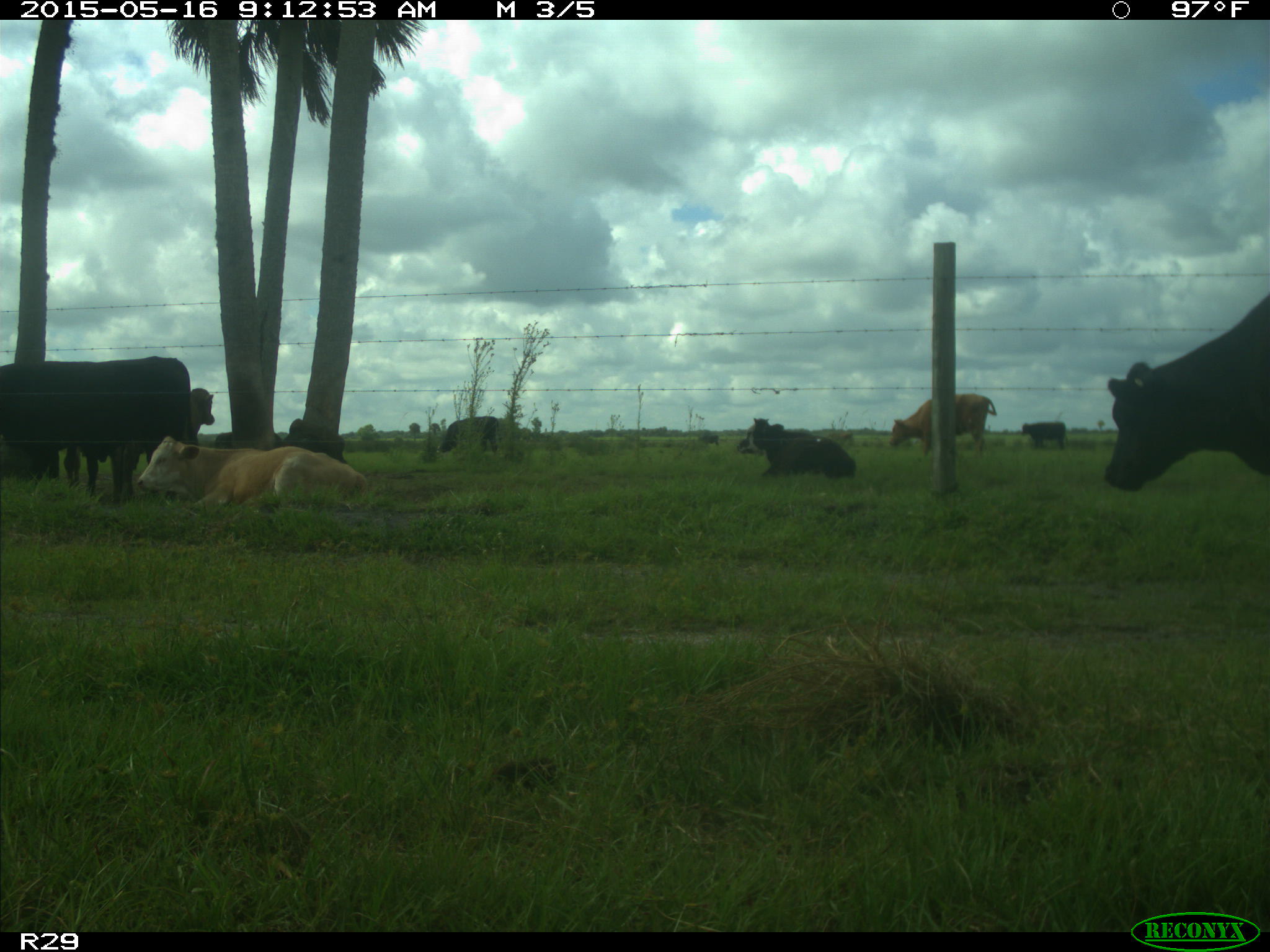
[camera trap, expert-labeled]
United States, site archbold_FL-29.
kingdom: Animalia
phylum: Chordata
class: Mammalia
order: Artiodactyla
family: Bovidae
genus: Bos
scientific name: Bos taurus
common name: domestic cow